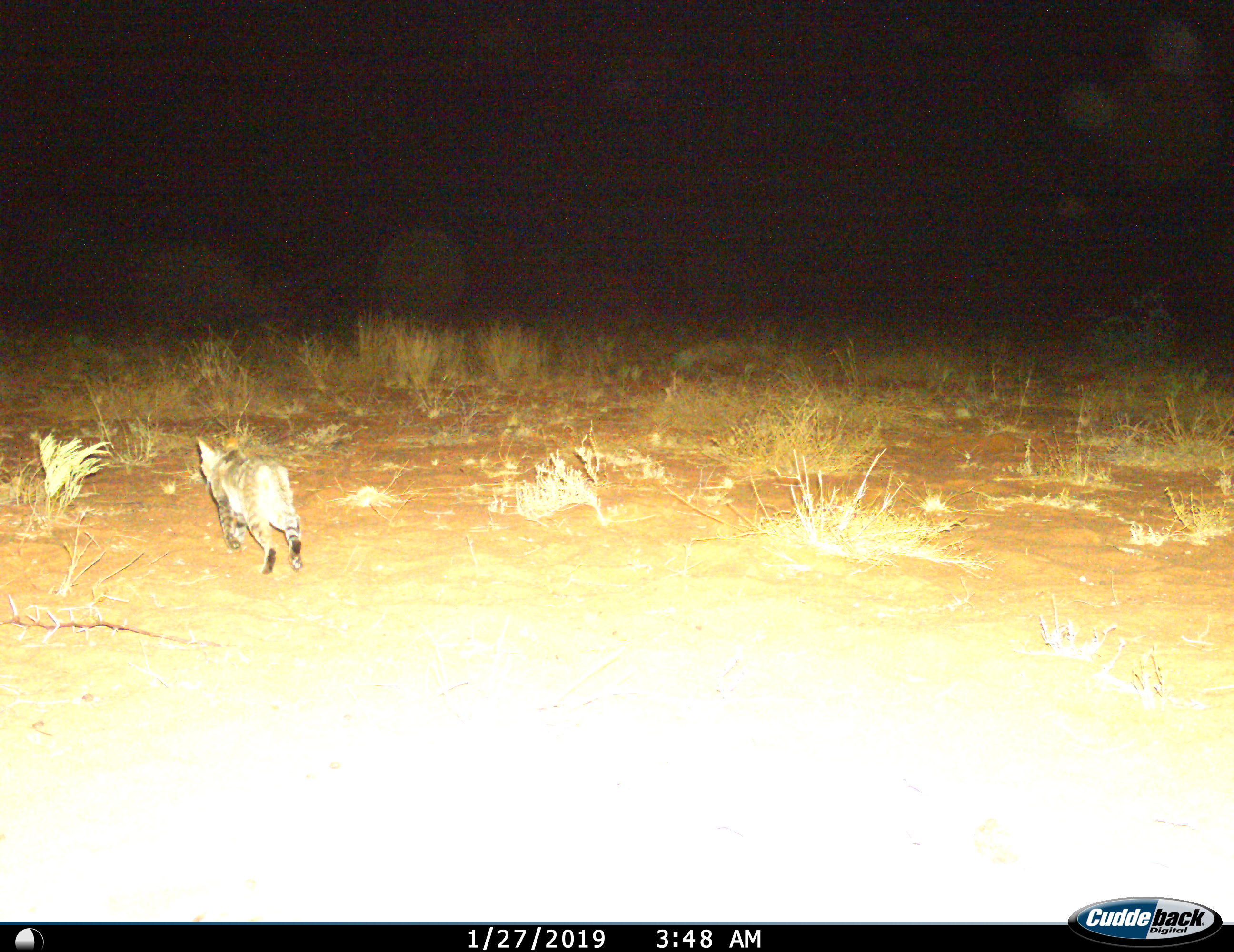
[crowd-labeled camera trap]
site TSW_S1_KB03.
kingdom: Animalia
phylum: Chordata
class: Mammalia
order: Carnivora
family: Felidae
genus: Felis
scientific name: Felis lybica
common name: african wild cat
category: africanwildcat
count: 1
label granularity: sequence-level